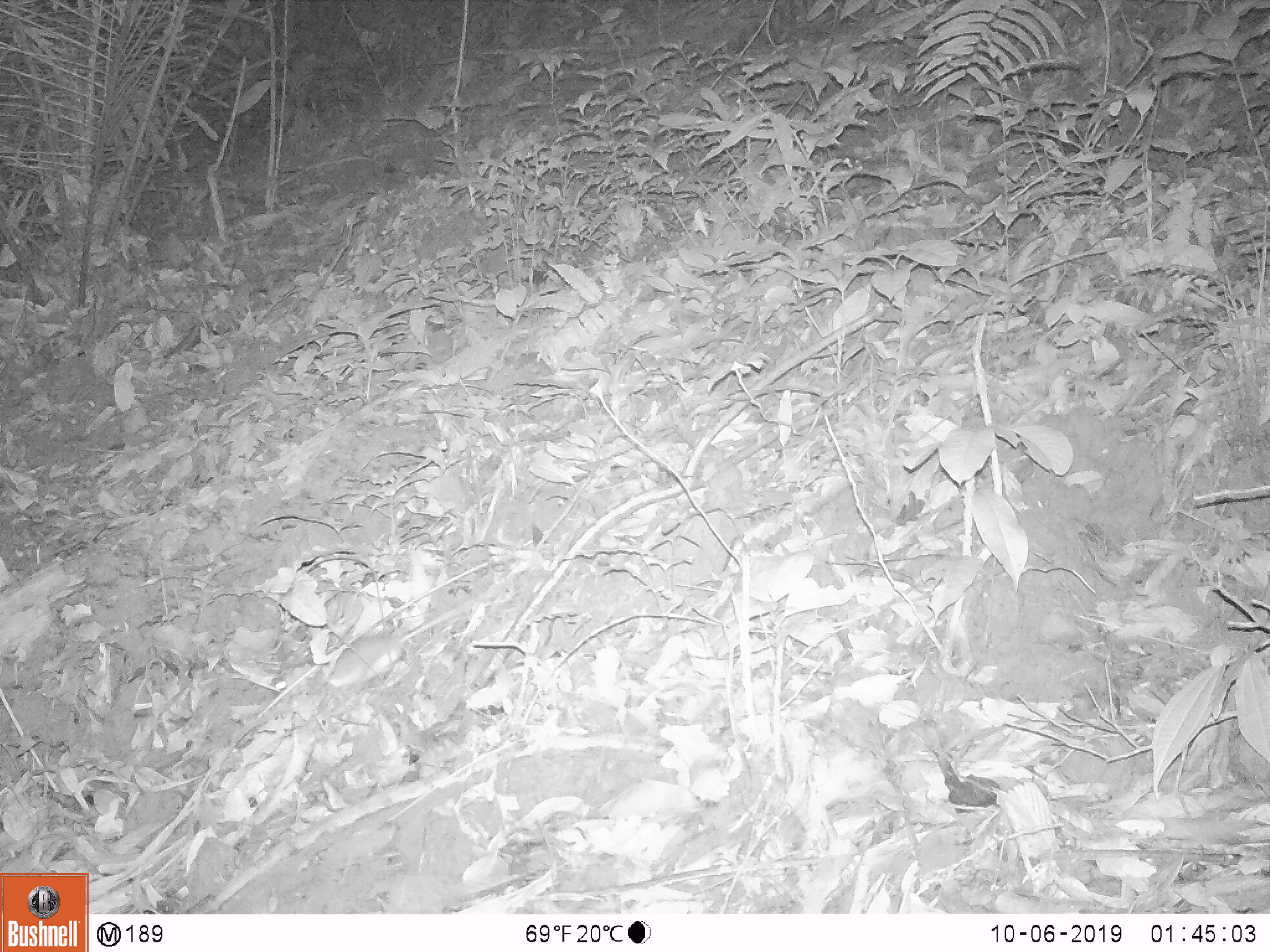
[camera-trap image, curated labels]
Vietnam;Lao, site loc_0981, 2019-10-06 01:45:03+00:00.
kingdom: Animalia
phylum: Chordata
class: Mammalia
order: Rodentia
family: Muridae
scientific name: Muridae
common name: old-world mice and rats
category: unidentified murid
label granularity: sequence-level